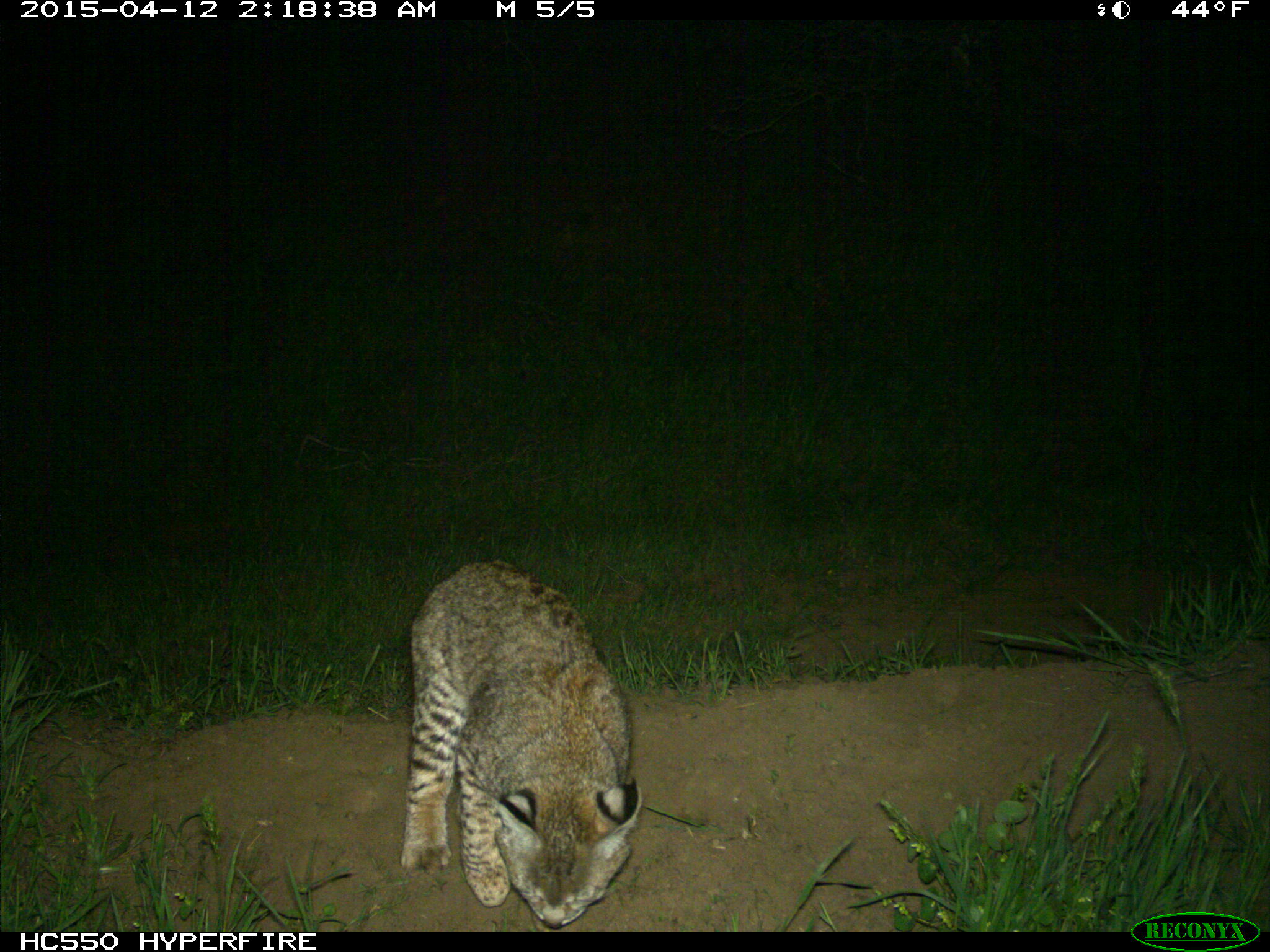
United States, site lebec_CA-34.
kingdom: Animalia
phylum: Chordata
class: Mammalia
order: Carnivora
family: Felidae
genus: Lynx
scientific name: Lynx rufus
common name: bobcat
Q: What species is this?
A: Lynx rufus (bobcat).